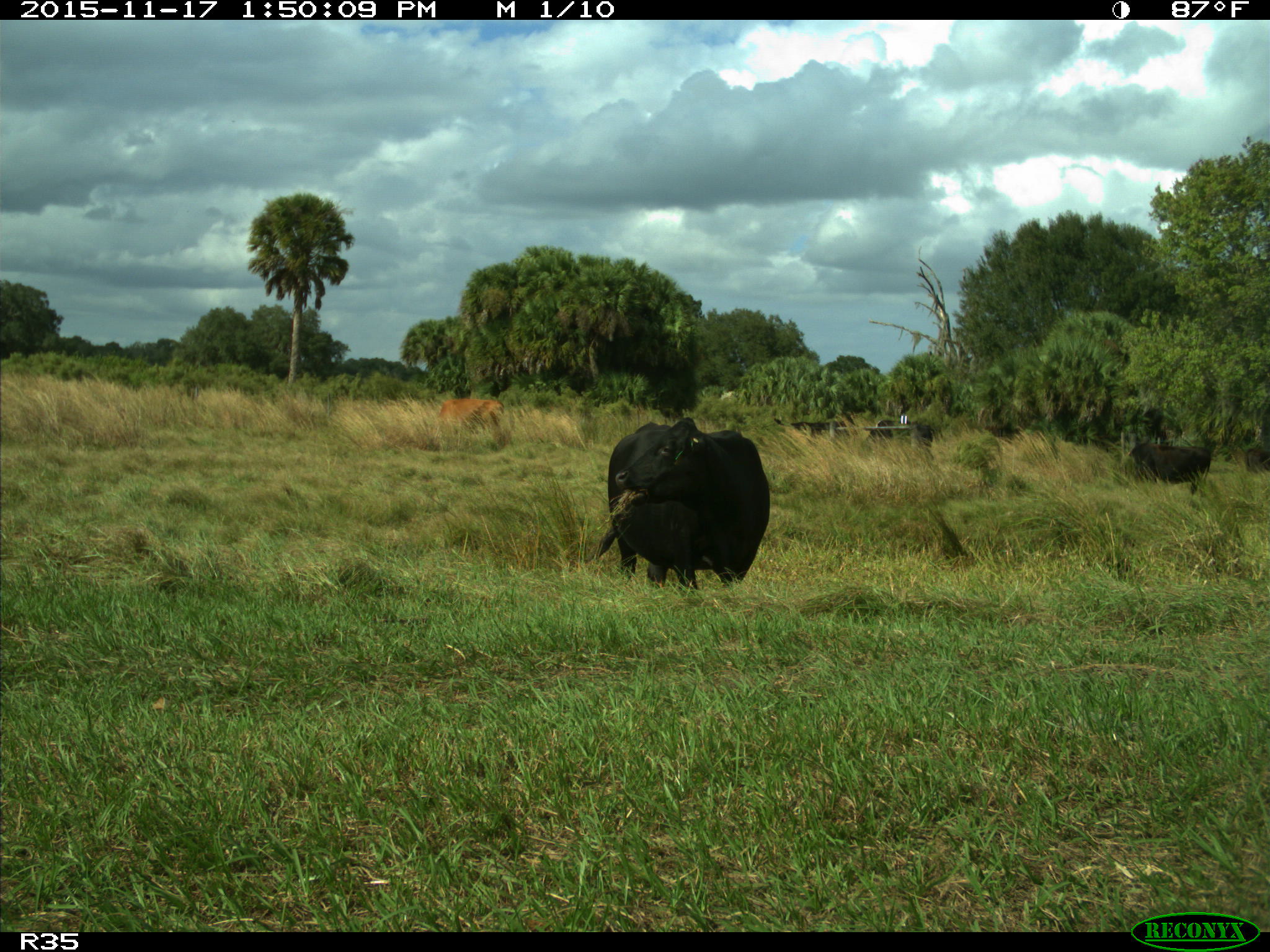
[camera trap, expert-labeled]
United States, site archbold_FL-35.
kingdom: Animalia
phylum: Chordata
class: Mammalia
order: Artiodactyla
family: Bovidae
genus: Bos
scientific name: Bos taurus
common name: domestic cow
Bos taurus (domestic cow).